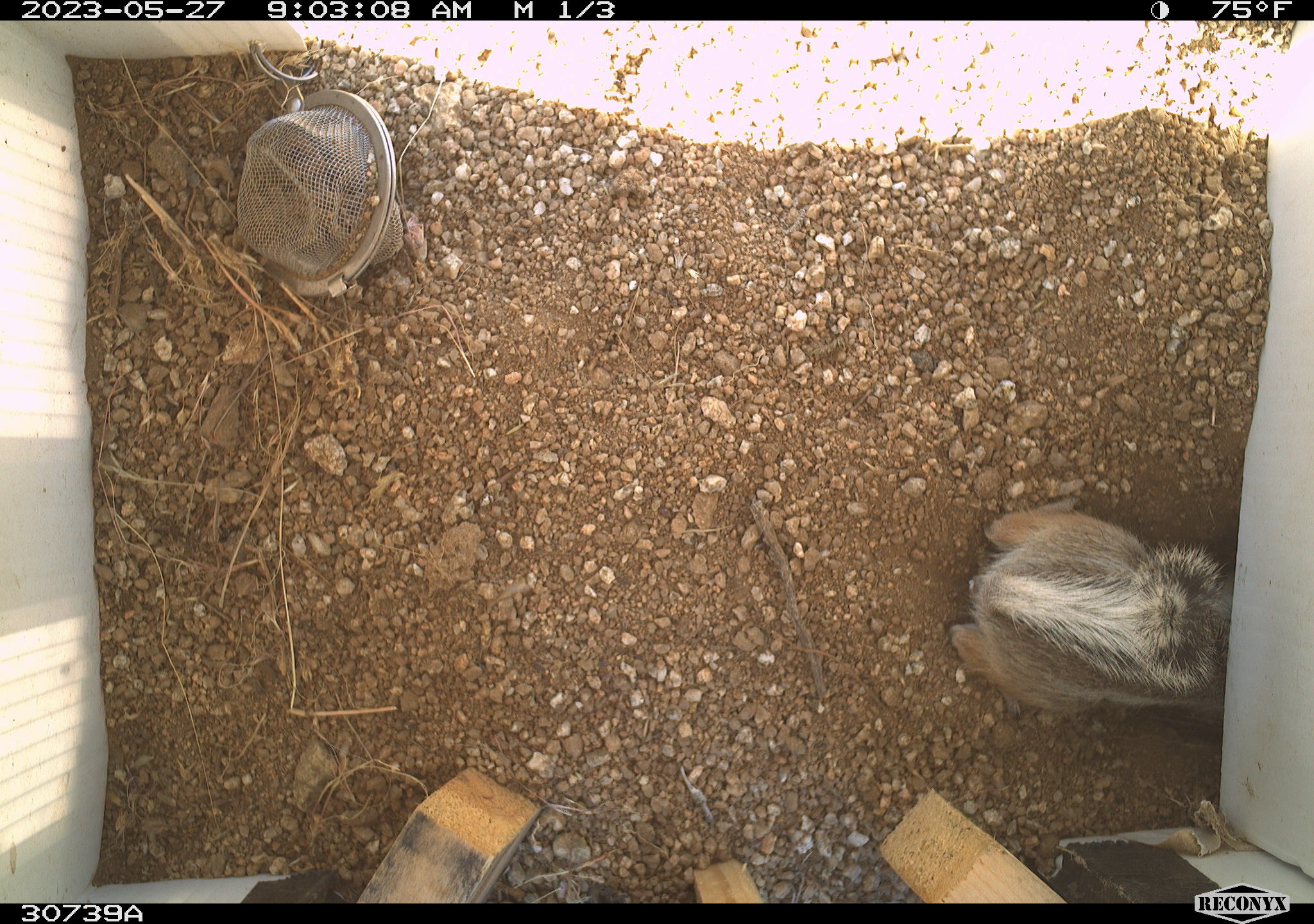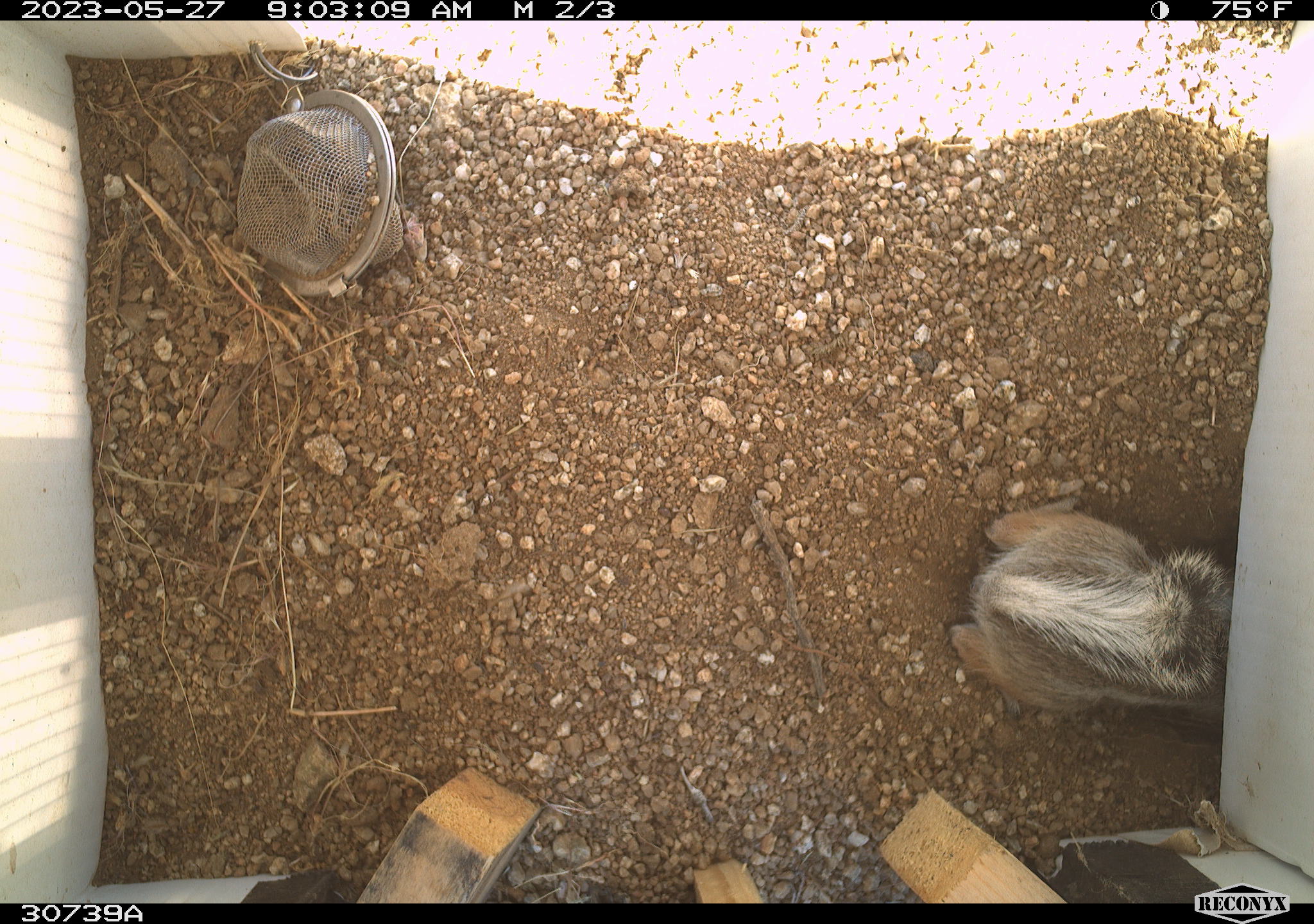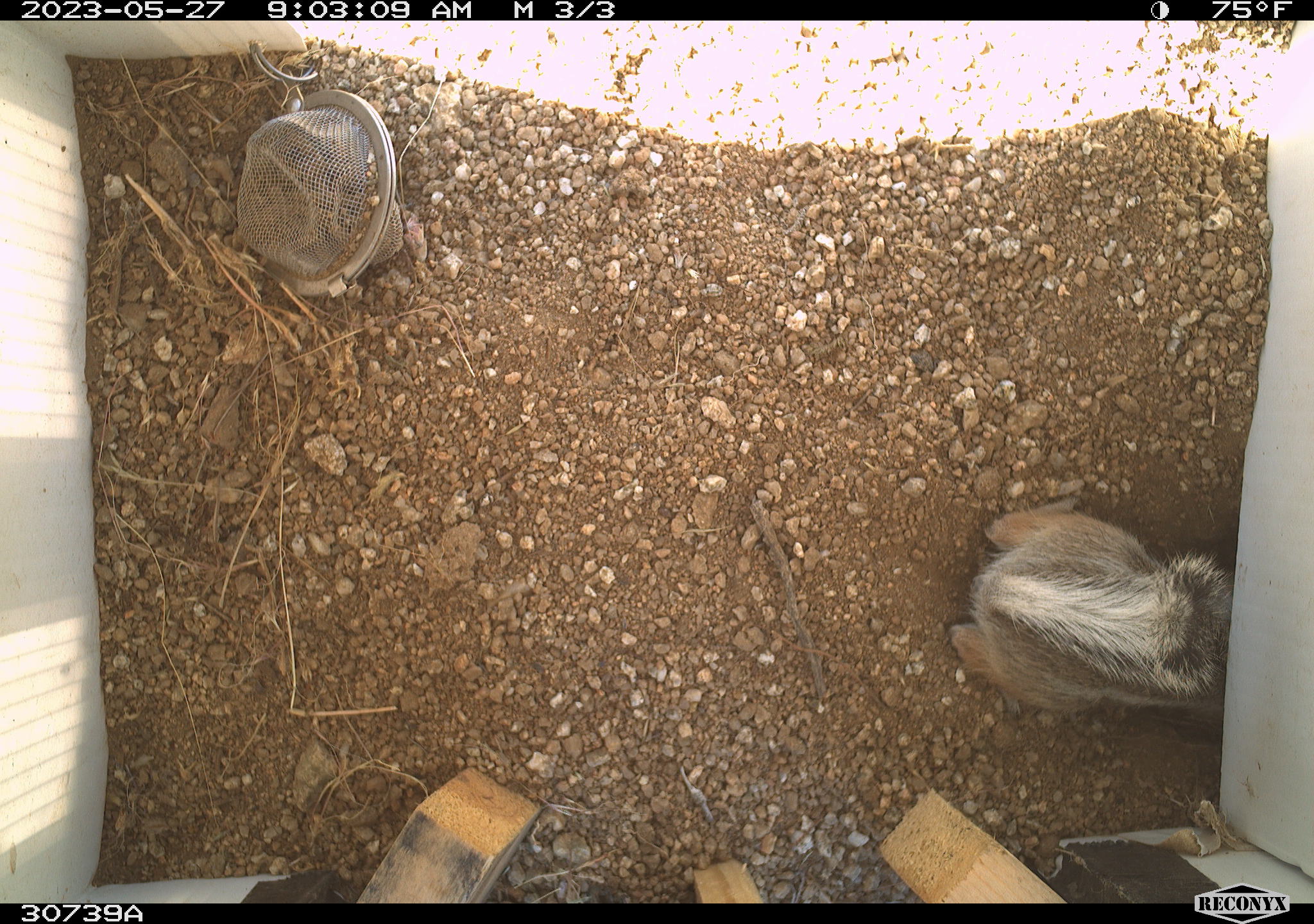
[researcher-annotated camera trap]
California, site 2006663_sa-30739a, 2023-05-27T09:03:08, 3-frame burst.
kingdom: Animalia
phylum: Chordata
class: Mammalia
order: Rodentia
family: Sciuridae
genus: Ammospermophilus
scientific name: Ammospermophilus leucurus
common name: white-tailed antelope squirrel